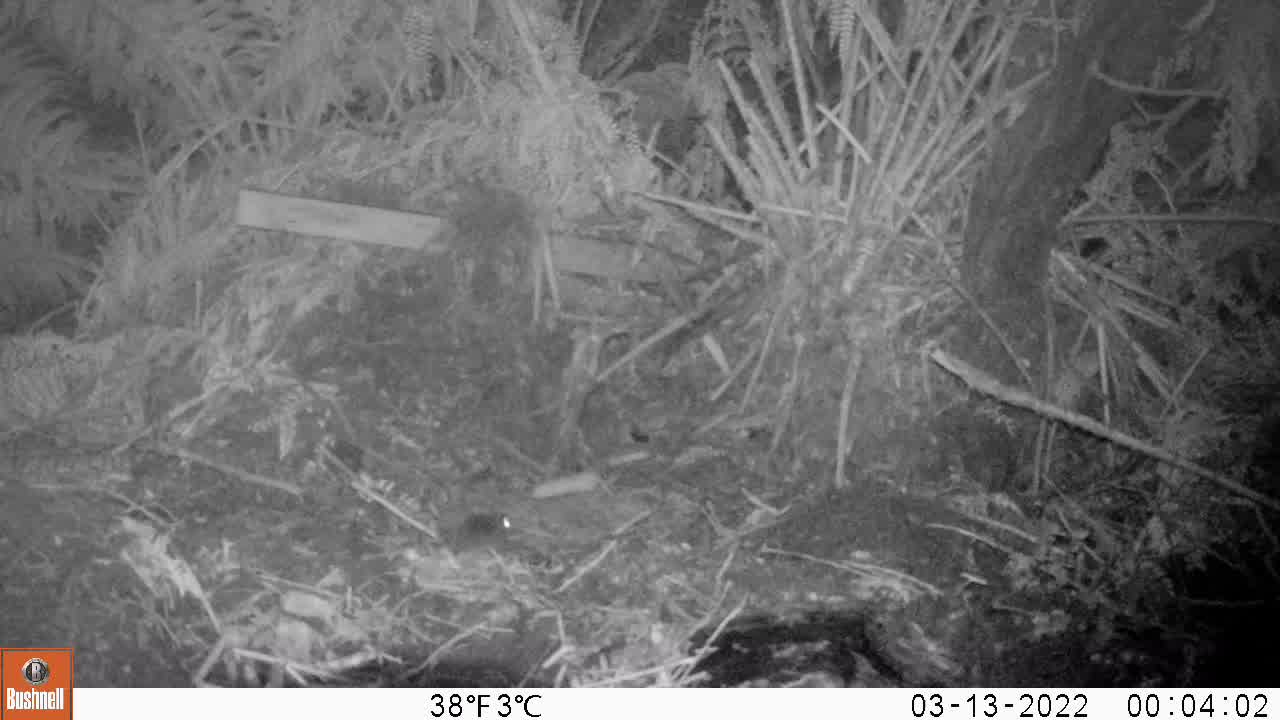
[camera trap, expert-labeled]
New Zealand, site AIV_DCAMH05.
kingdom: Animalia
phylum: Chordata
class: Mammalia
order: Rodentia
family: Muridae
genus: Mus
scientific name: Mus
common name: mouse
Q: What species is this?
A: Mouse (Mus).